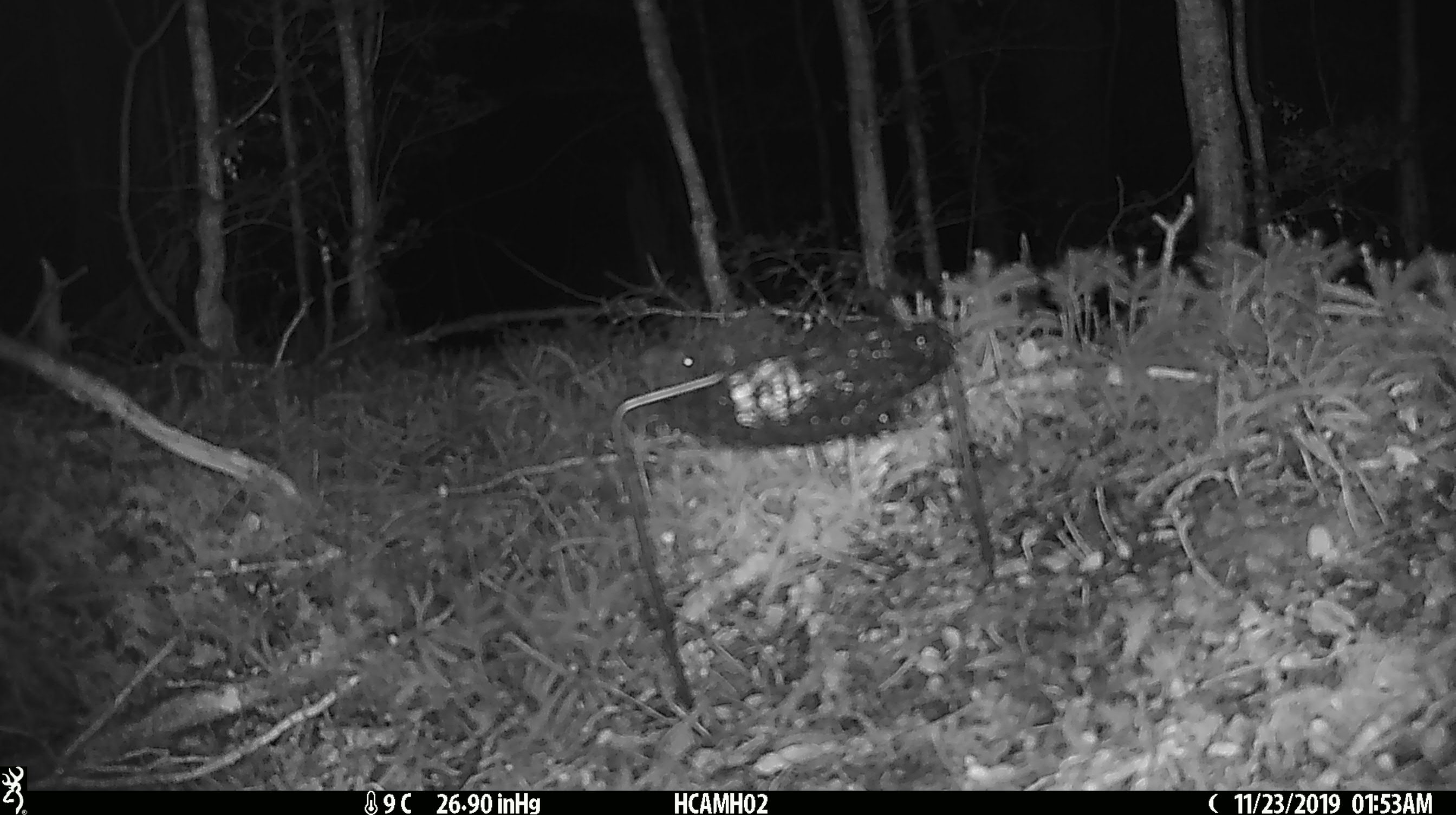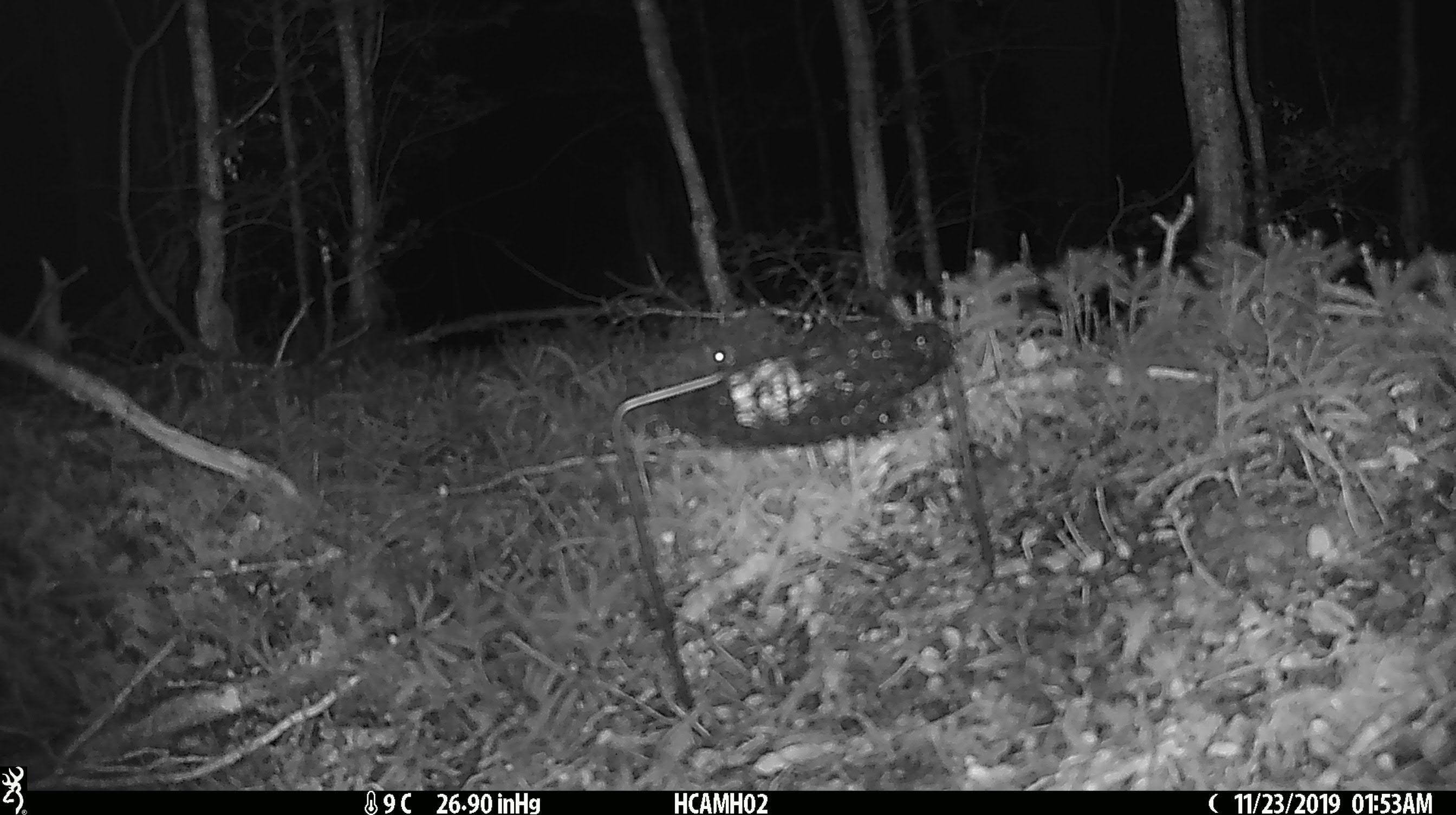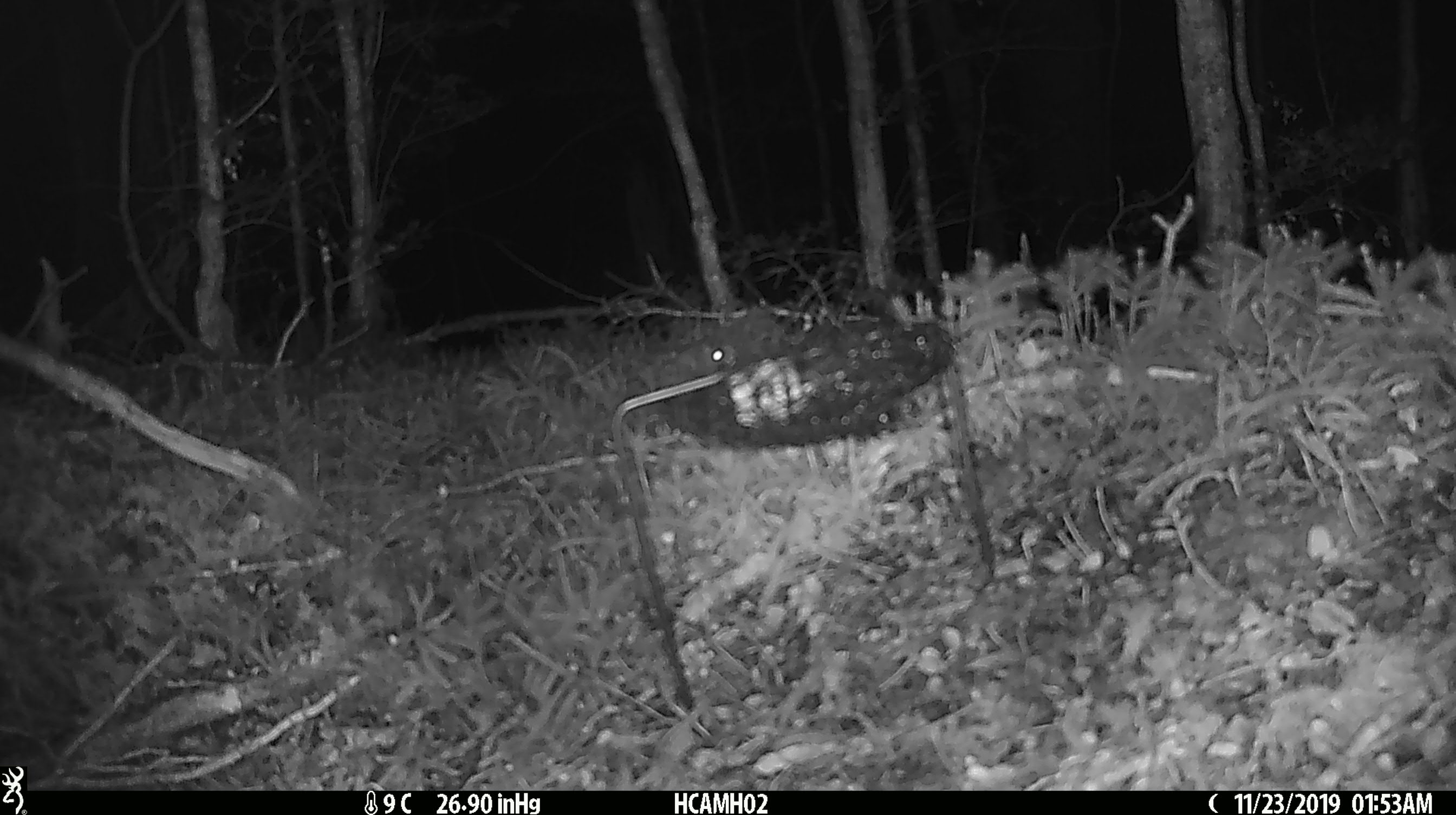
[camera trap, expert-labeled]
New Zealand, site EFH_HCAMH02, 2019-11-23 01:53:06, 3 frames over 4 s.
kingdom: Animalia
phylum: Chordata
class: Mammalia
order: Rodentia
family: Muridae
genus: Mus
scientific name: Mus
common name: mouse